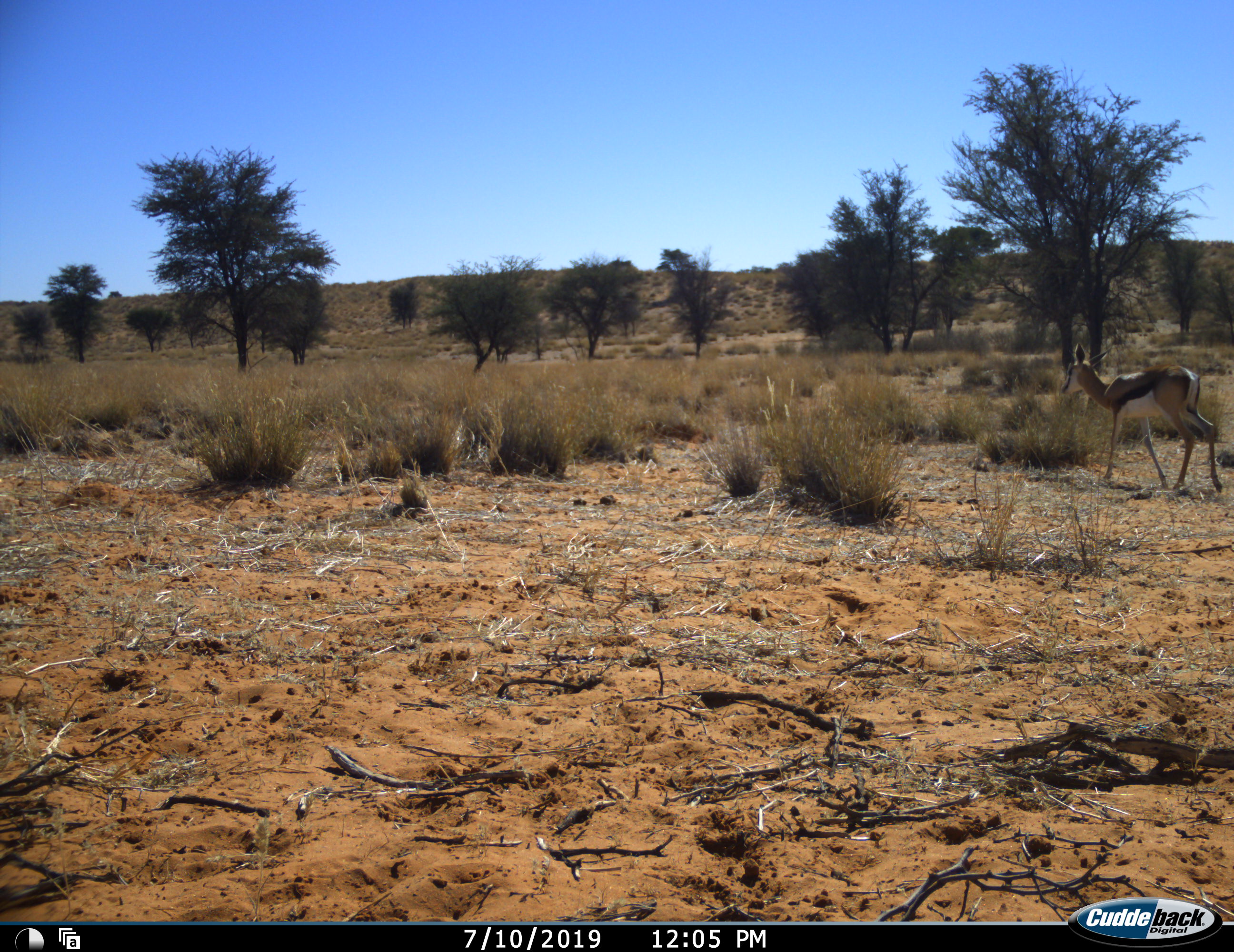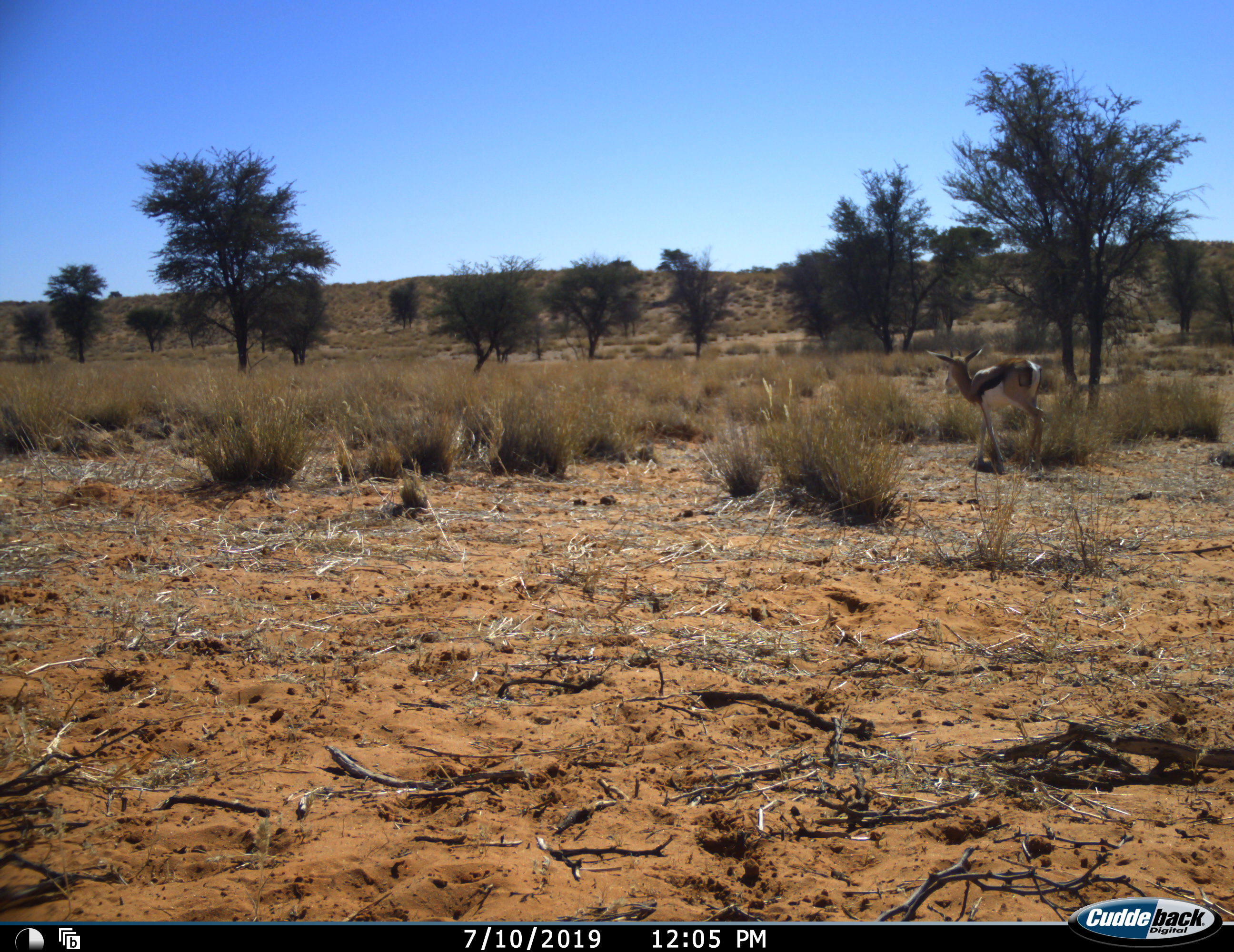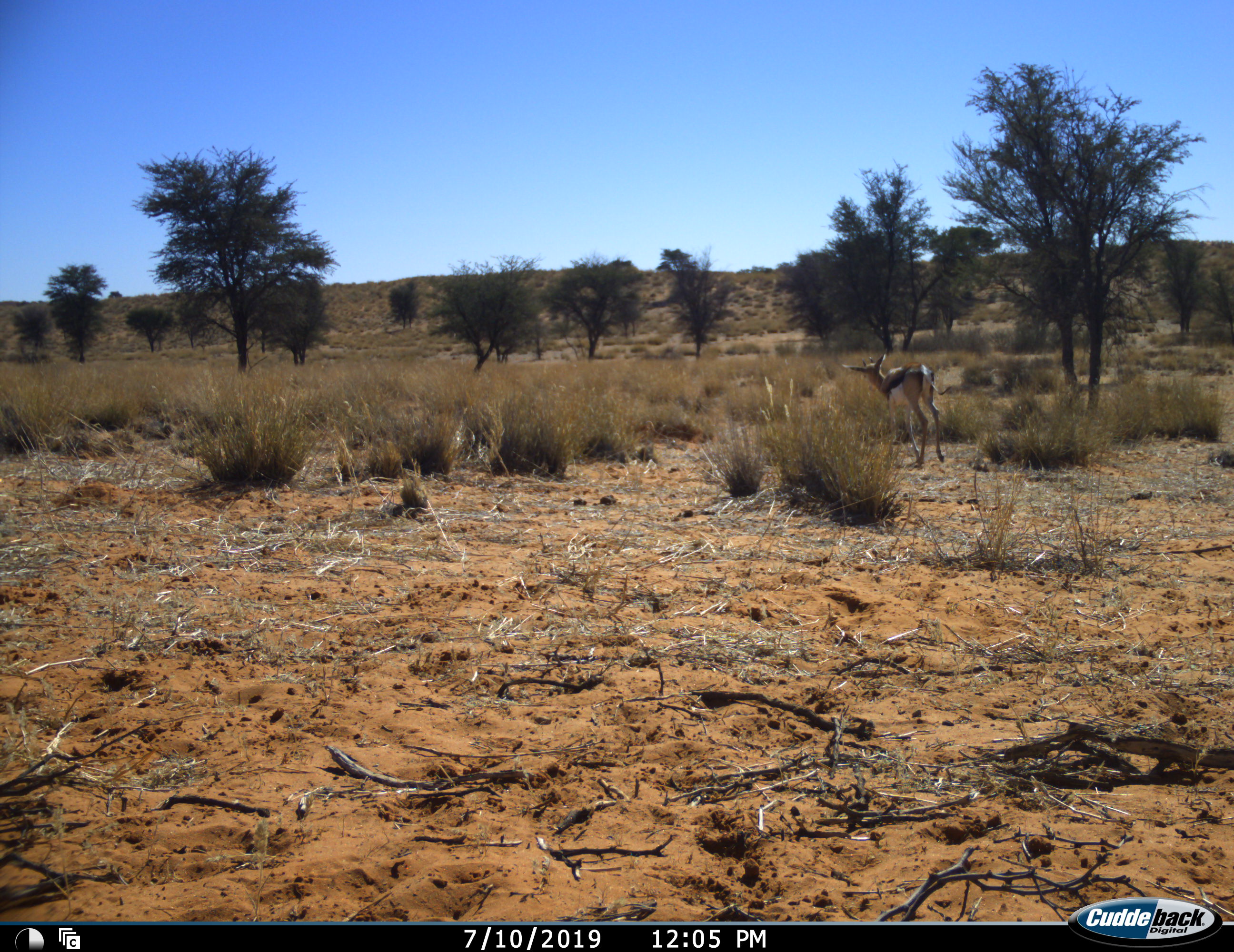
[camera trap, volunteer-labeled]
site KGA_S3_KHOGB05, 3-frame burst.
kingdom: Animalia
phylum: Chordata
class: Mammalia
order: Artiodactyla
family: Bovidae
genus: Antidorcas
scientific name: Antidorcas marsupialis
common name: springbok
Springbok (Antidorcas marsupialis), count 1. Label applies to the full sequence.